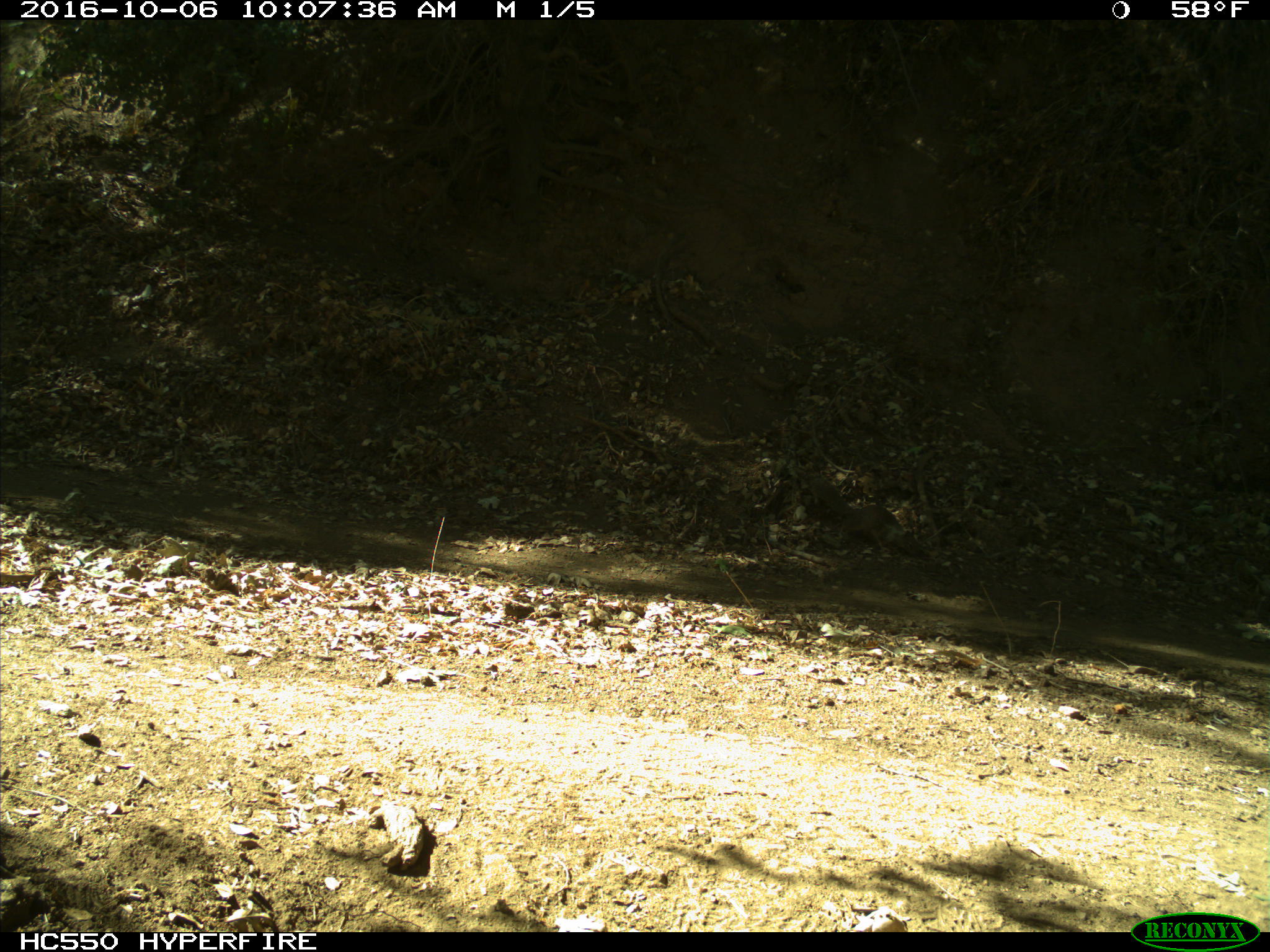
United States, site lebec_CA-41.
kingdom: Animalia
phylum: Chordata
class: Mammalia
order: Rodentia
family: Sciuridae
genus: Otospermophilus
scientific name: Otospermophilus beecheyi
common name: california ground squirrel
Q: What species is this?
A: Otospermophilus beecheyi (california ground squirrel).